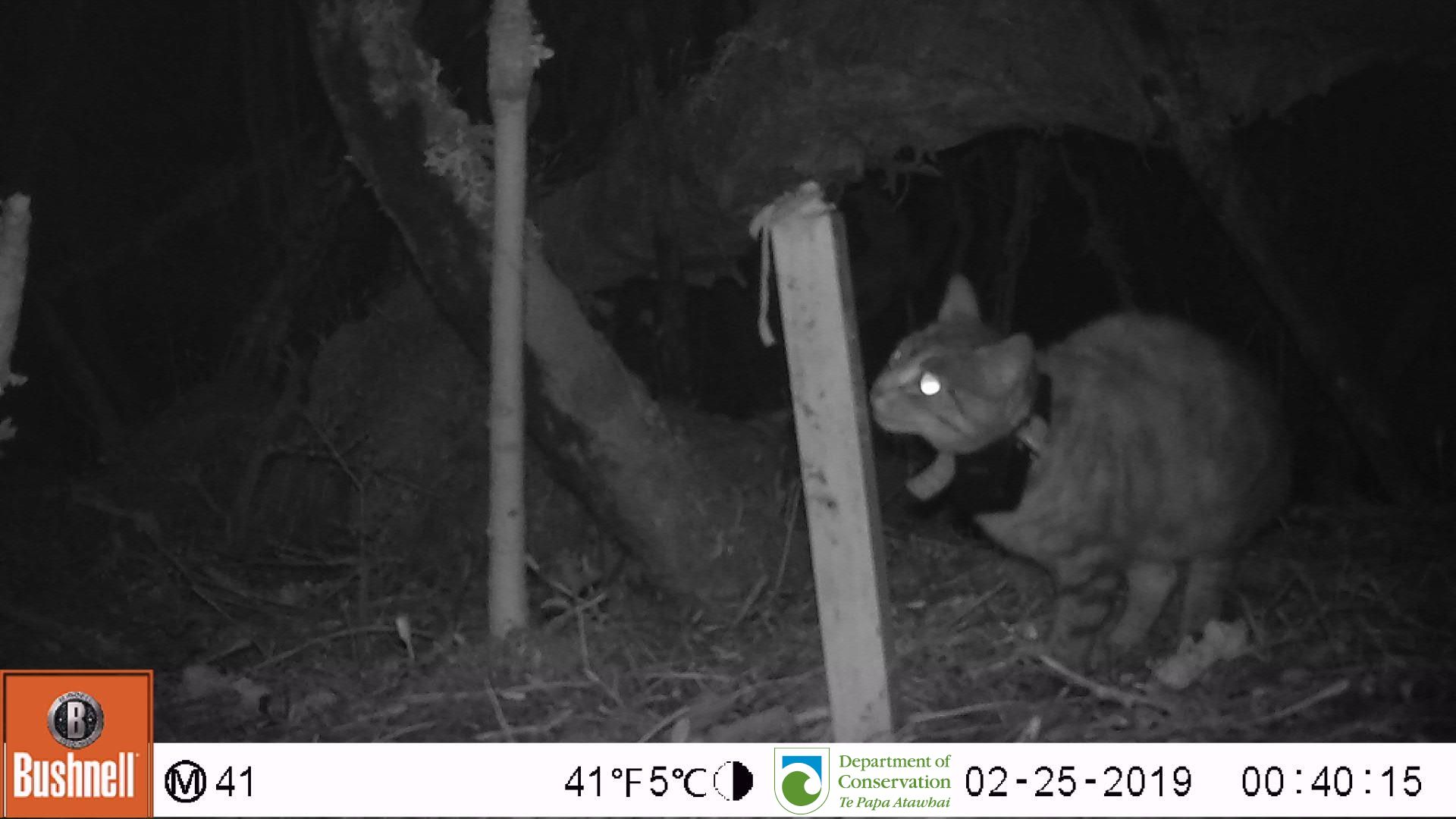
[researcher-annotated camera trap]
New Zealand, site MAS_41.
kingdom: Animalia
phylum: Chordata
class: Mammalia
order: Carnivora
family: Felidae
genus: Felis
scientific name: Felis catus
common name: domestic cat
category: cat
Cat (domestic cat) (Felis catus).